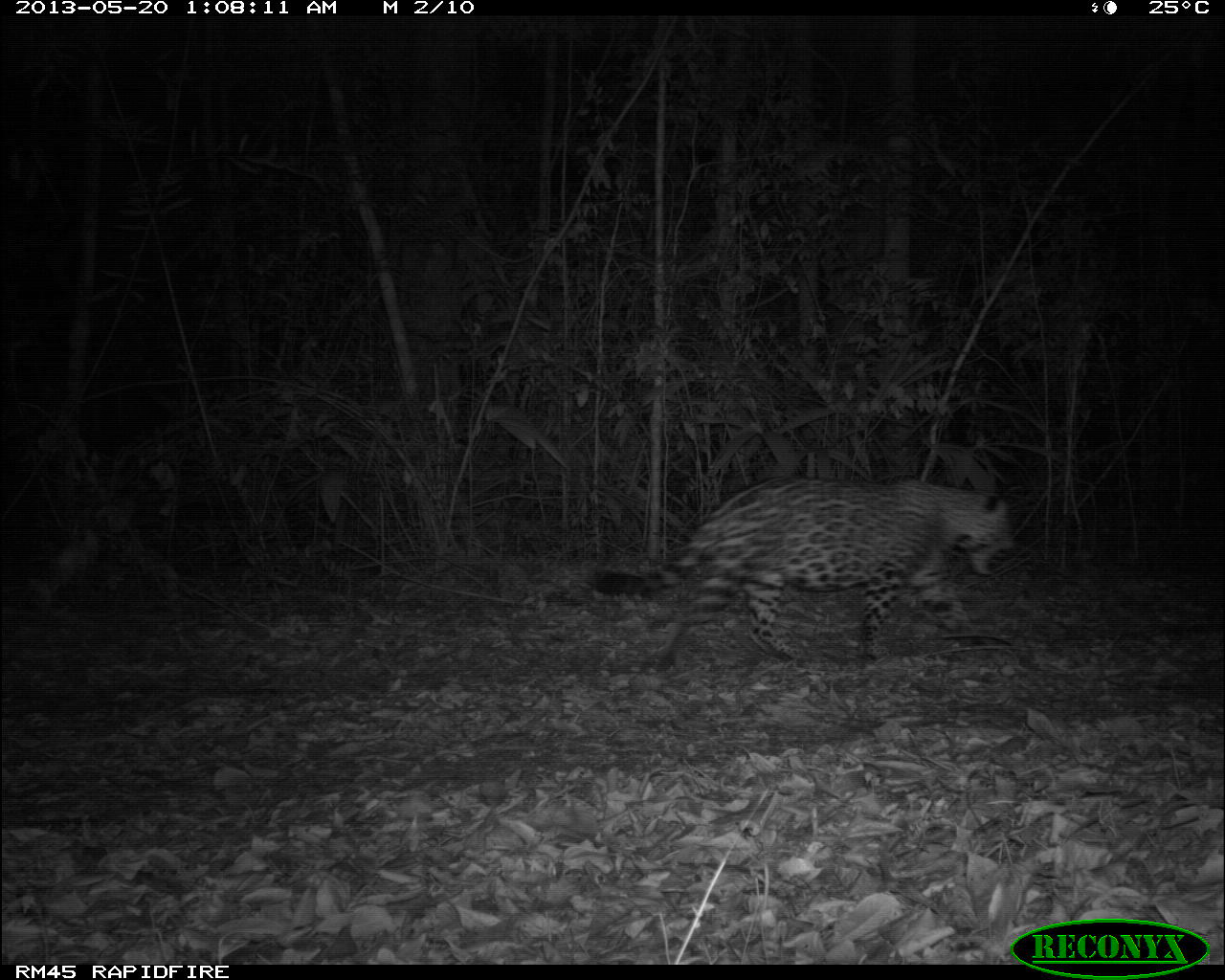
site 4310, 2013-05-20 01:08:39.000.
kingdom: Animalia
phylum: Chordata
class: Mammalia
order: Carnivora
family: Felidae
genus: Panthera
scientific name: Panthera onca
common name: jaguar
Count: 1.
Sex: male.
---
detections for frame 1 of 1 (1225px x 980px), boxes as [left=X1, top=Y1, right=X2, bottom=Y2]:
panthera onca: [left=591, top=472, right=1018, bottom=668]